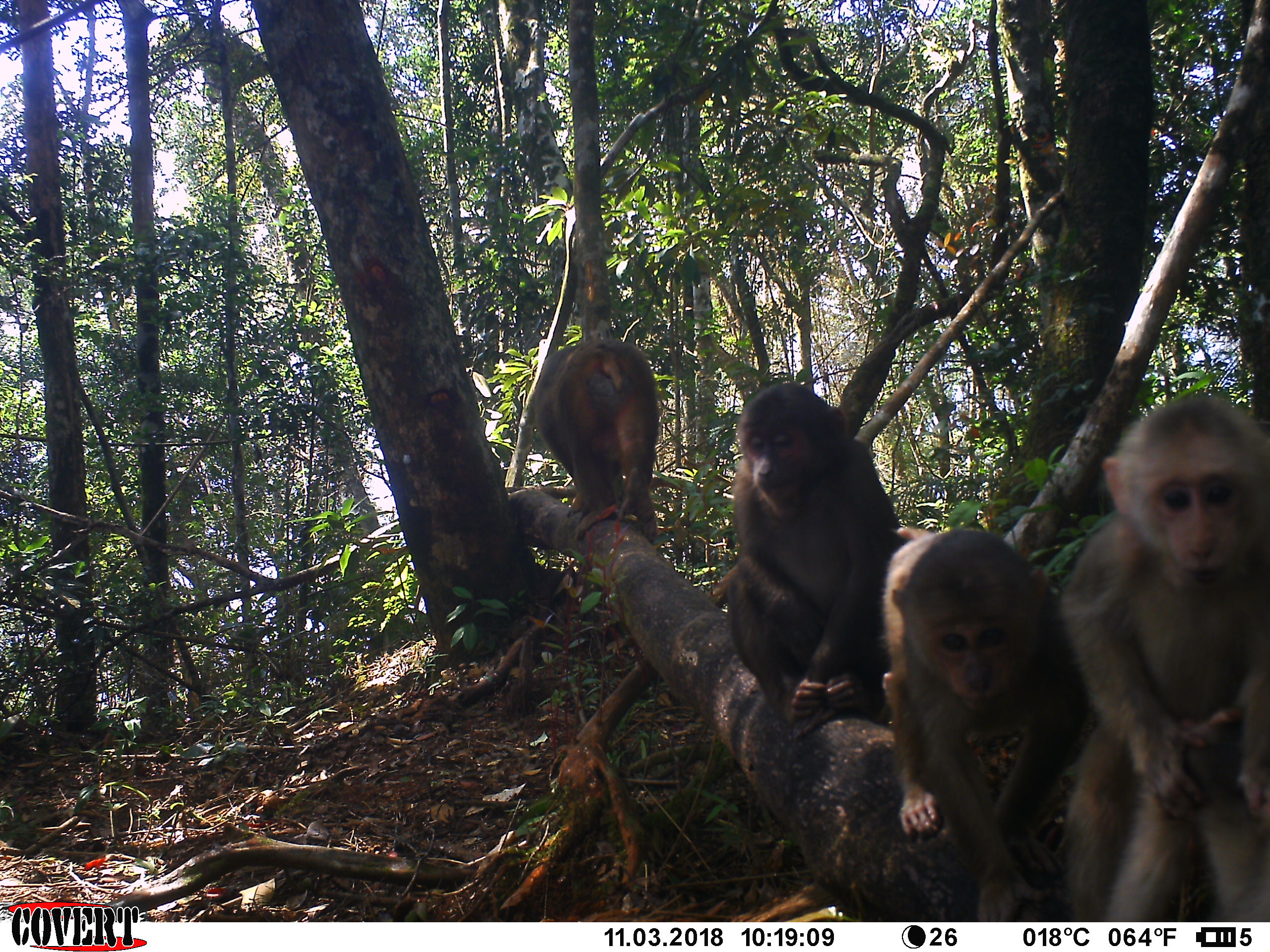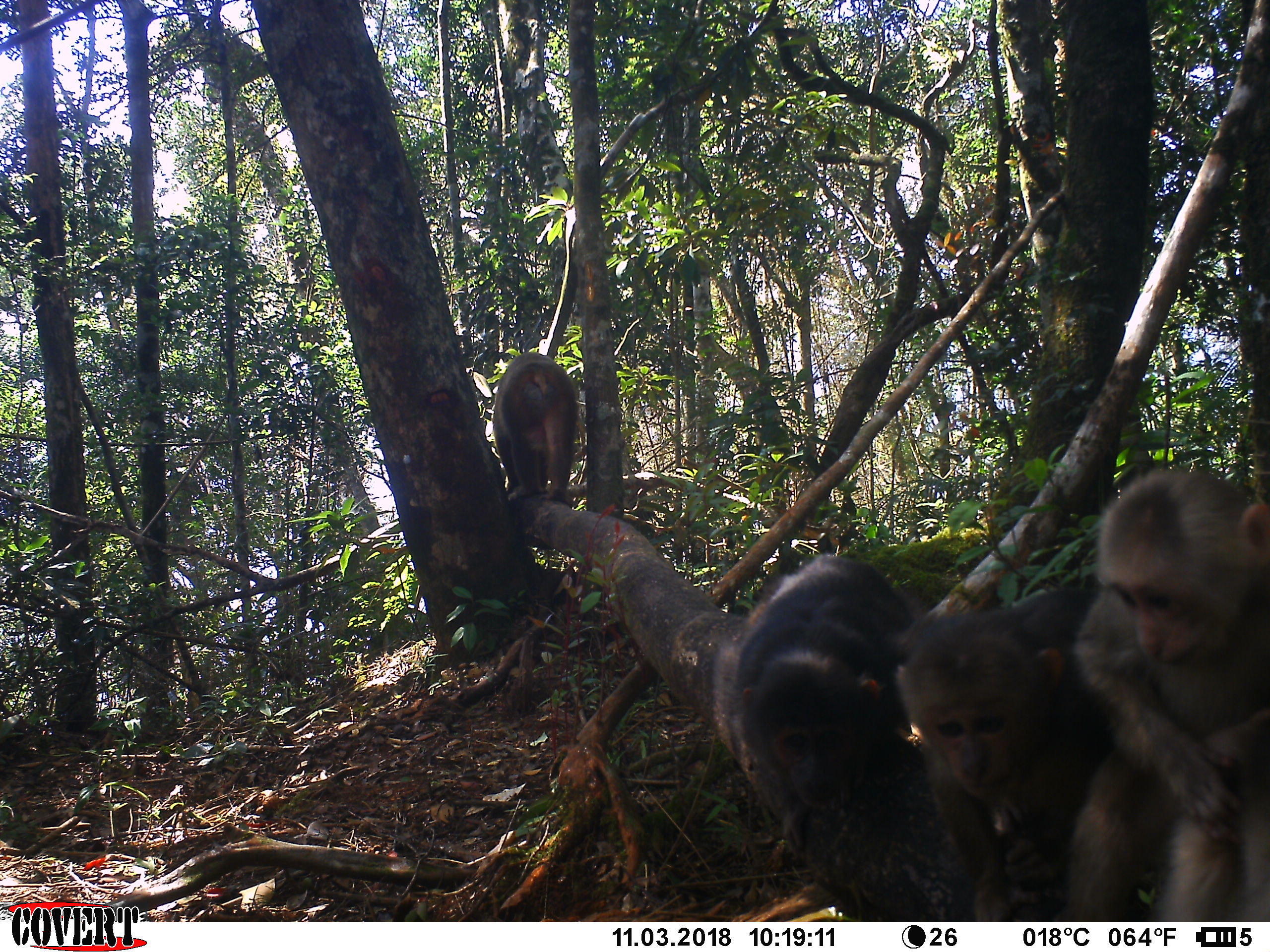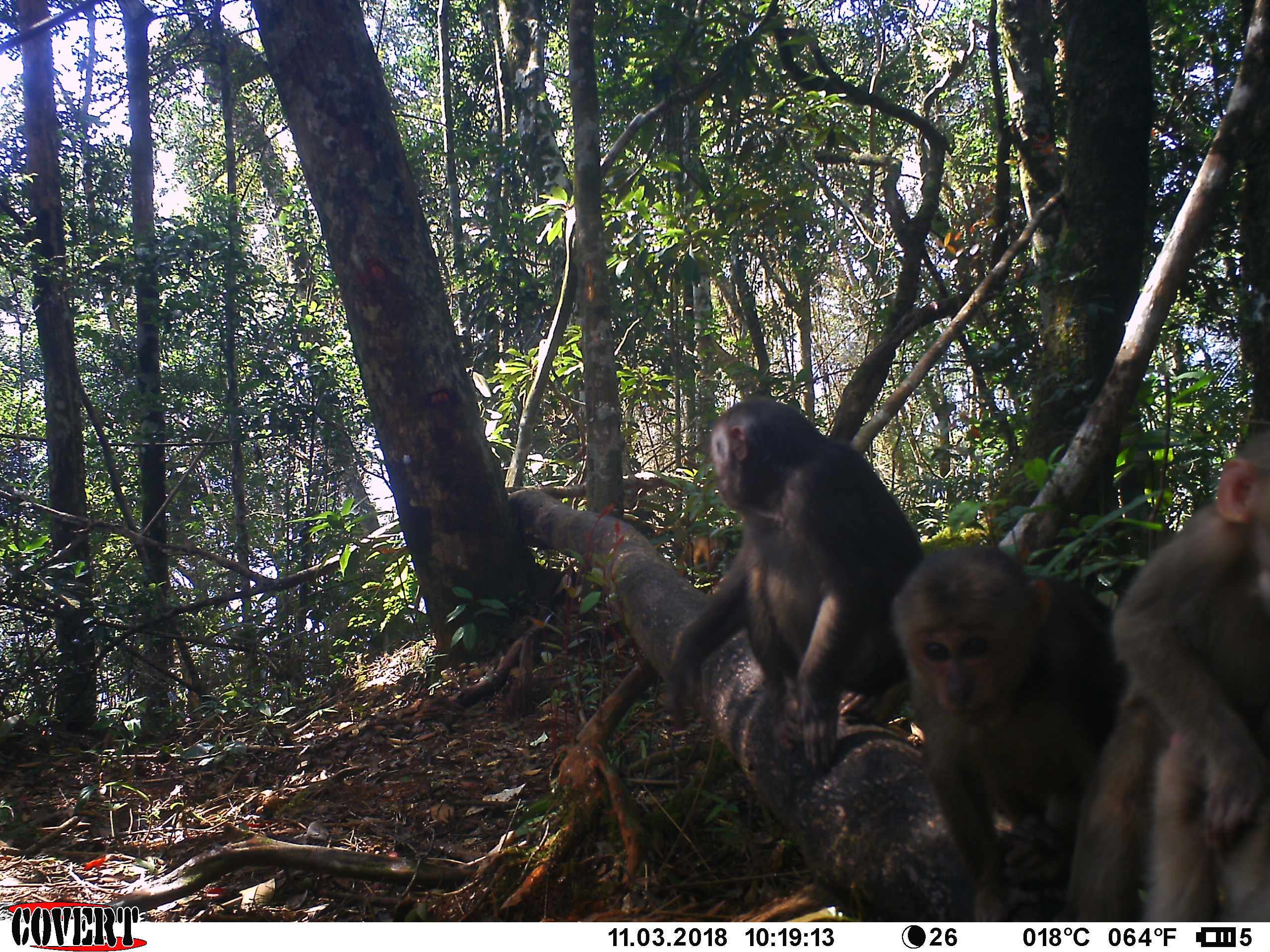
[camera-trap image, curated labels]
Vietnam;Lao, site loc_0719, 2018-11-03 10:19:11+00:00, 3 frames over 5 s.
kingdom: Animalia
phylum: Chordata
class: Mammalia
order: Primates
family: Cercopithecidae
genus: Macaca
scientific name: Macaca arctoides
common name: stump-tailed macaque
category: stump tailed macaque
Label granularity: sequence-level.